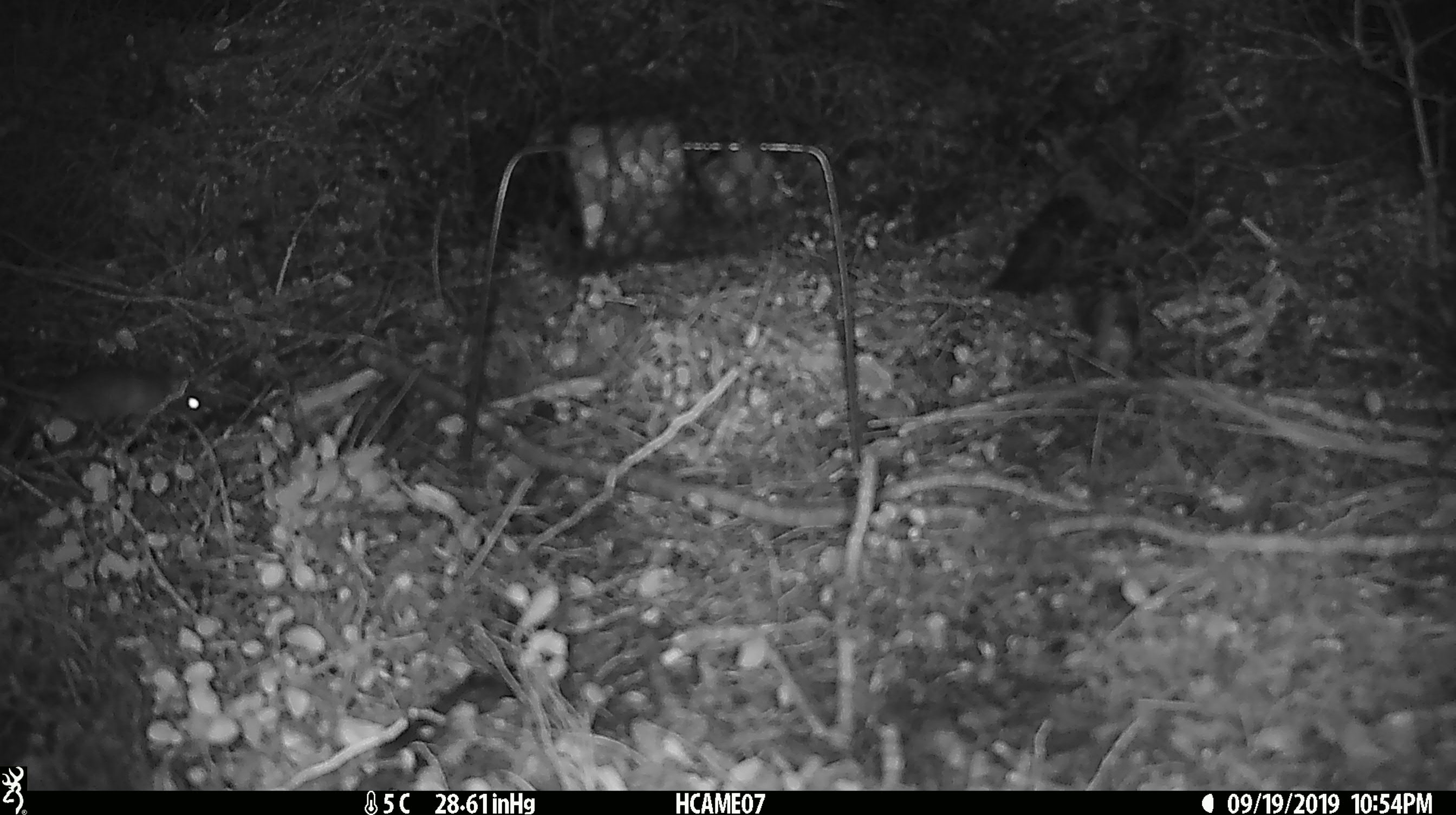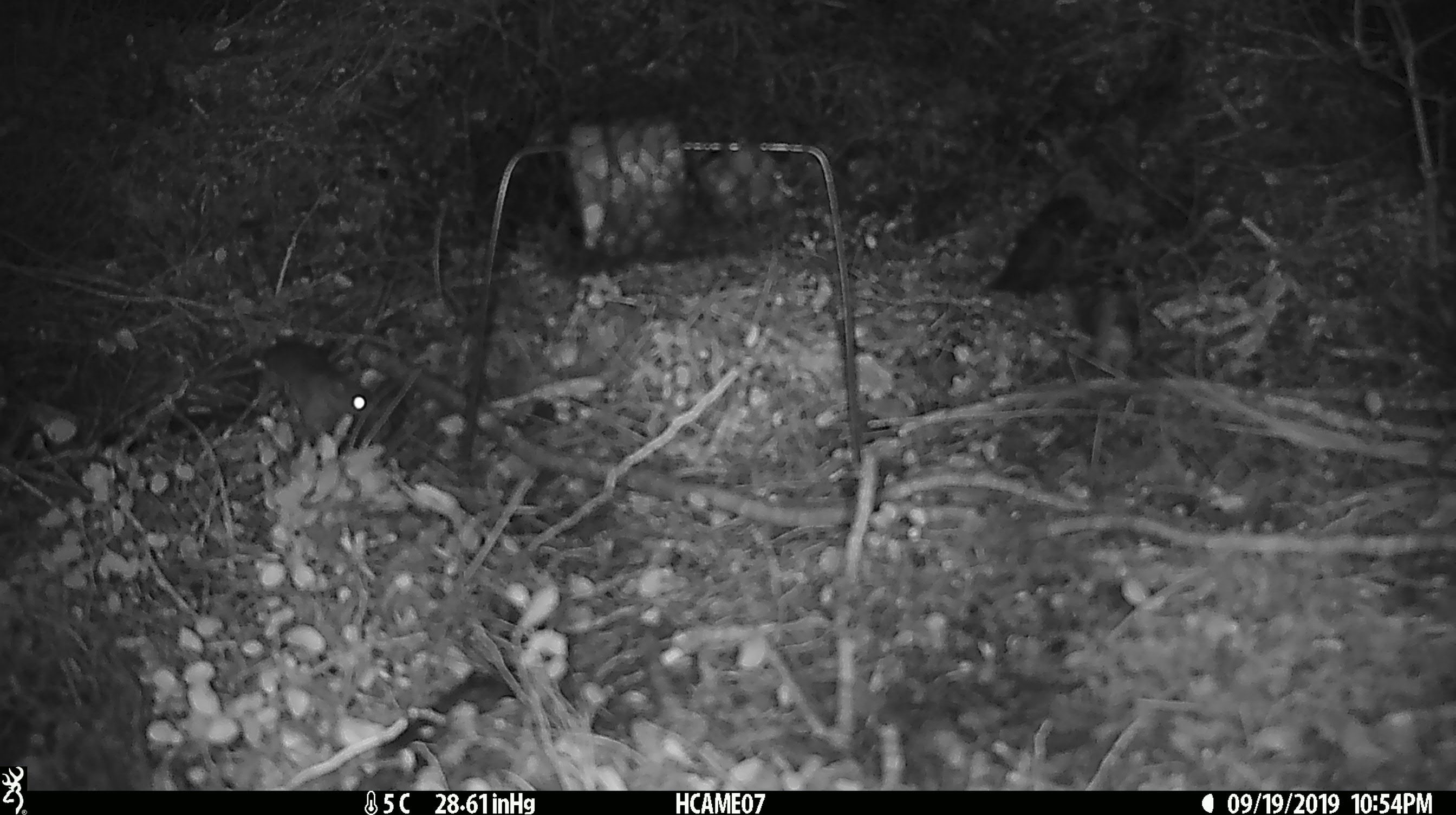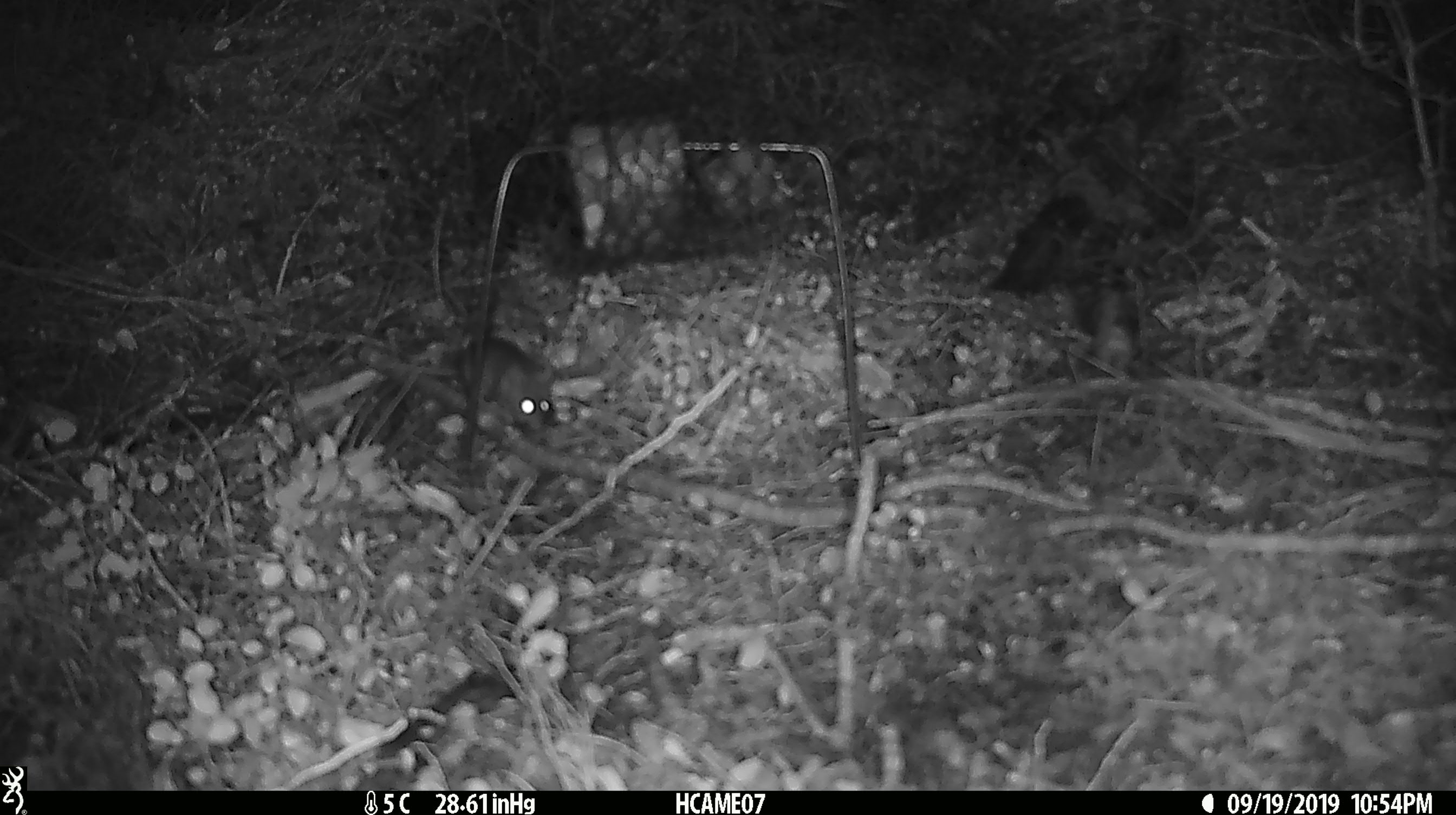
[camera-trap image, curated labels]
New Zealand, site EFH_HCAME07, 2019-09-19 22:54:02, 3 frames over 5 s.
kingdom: Animalia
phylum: Chordata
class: Mammalia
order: Rodentia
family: Muridae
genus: Mus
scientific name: Mus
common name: mouse